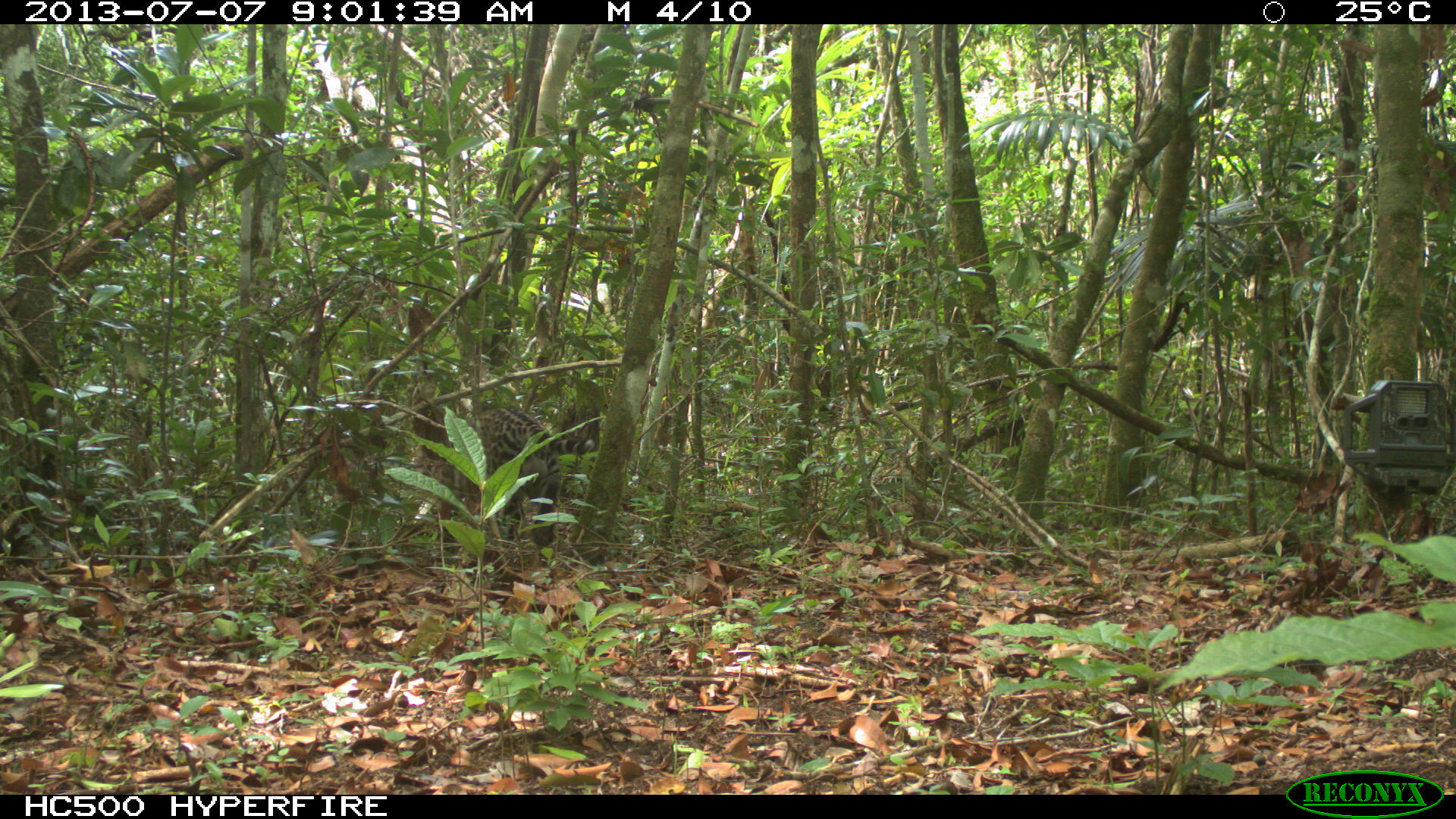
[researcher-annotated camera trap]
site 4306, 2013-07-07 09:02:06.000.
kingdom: Animalia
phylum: Chordata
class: Mammalia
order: Carnivora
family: Felidae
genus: Leopardus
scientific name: Leopardus pardalis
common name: ocelot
Leopardus pardalis (ocelot), count 1, sex male.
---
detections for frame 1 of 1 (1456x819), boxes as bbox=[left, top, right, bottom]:
leopardus pardalis: bbox=[412, 405, 594, 549]